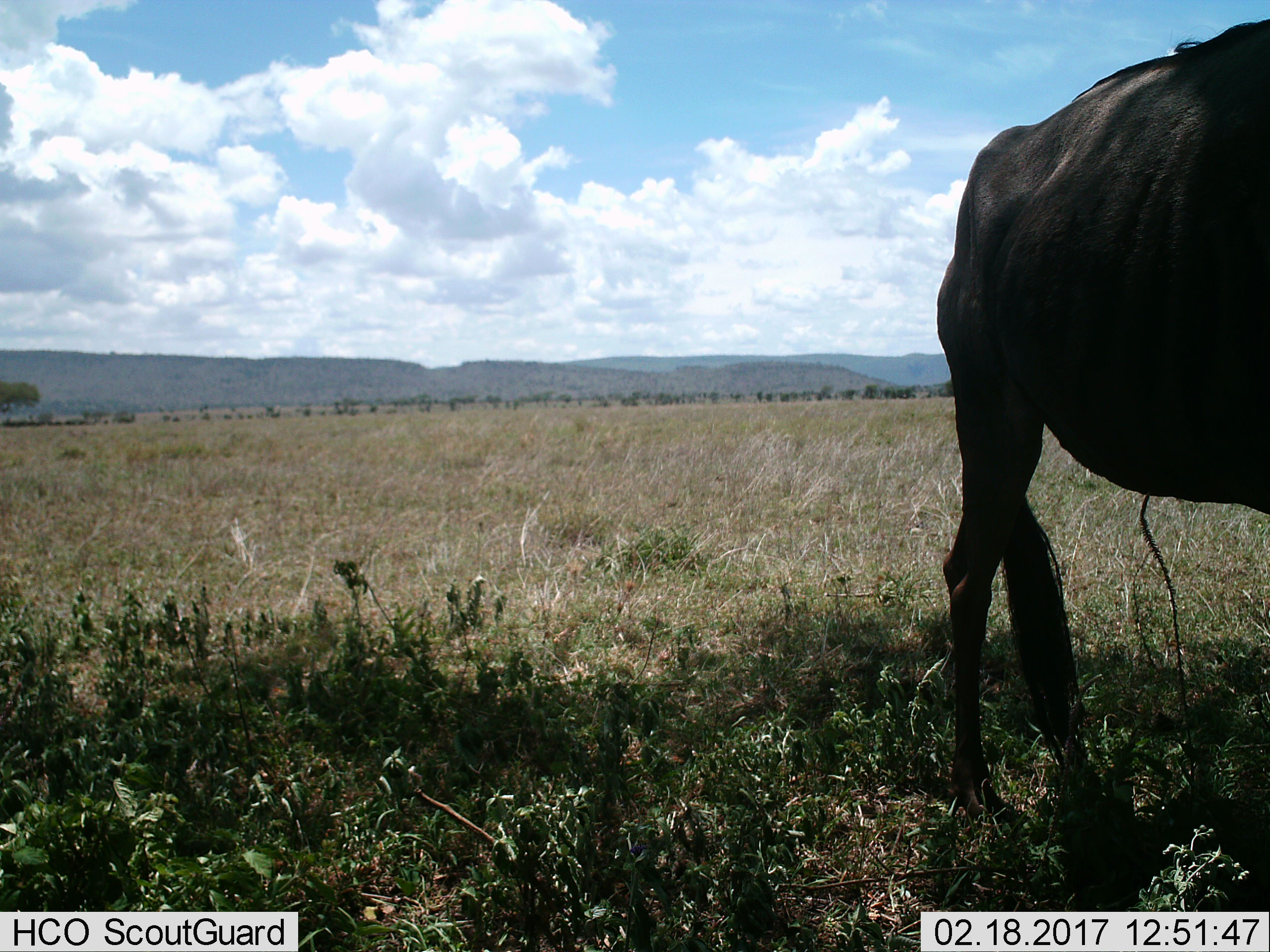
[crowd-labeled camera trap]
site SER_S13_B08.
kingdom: Animalia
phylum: Chordata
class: Mammalia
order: Artiodactyla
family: Bovidae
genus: Connochaetes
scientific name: Connochaetes taurinus taurinus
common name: blue wildebeest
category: wildebeestblue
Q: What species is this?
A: Wildebeestblue (blue wildebeest) (Connochaetes taurinus taurinus).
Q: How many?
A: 1.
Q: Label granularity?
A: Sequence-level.